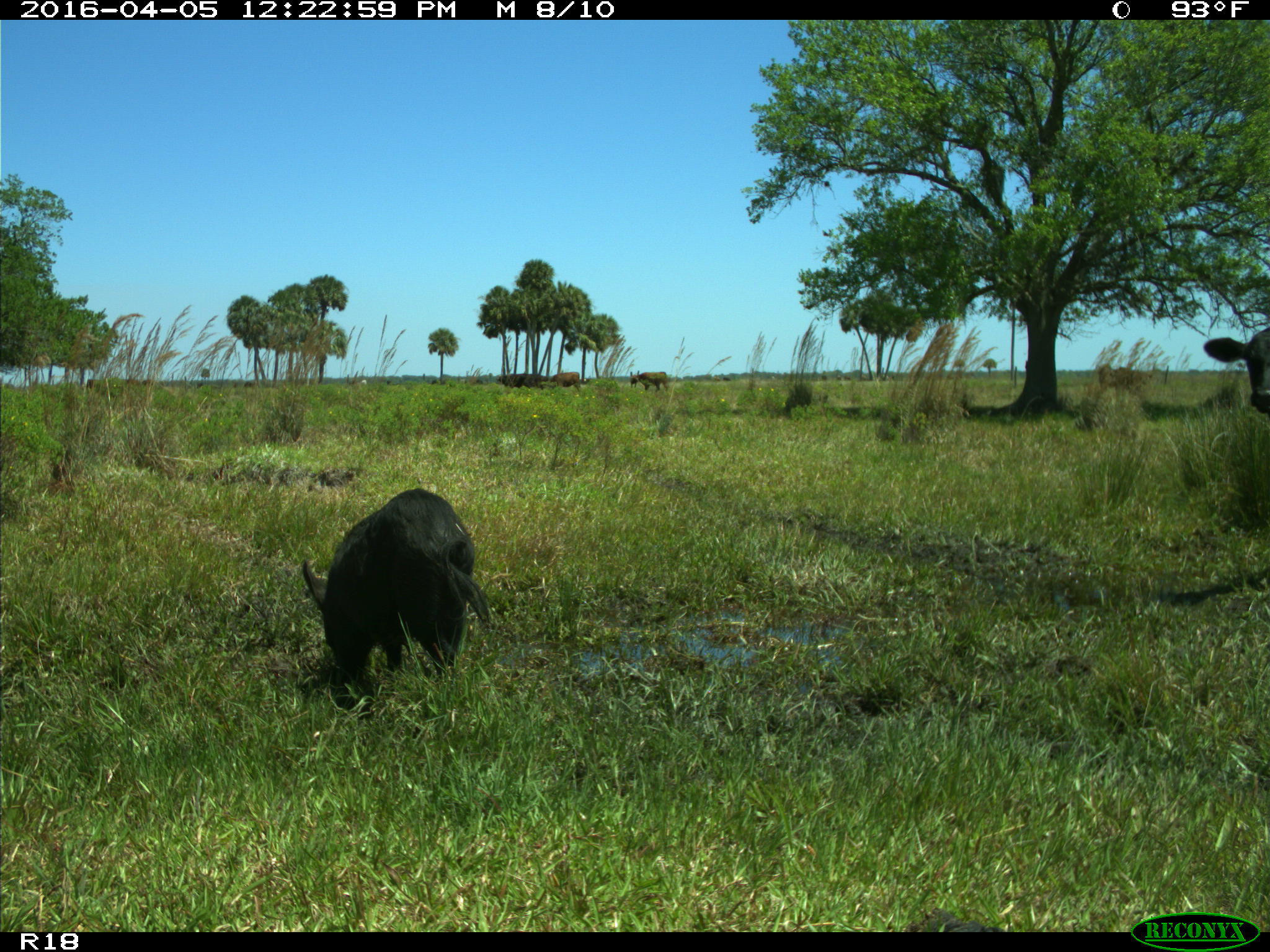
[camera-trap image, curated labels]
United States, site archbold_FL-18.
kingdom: Animalia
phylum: Chordata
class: Mammalia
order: Artiodactyla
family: Suidae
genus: Sus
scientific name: Sus scrofa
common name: wild boar